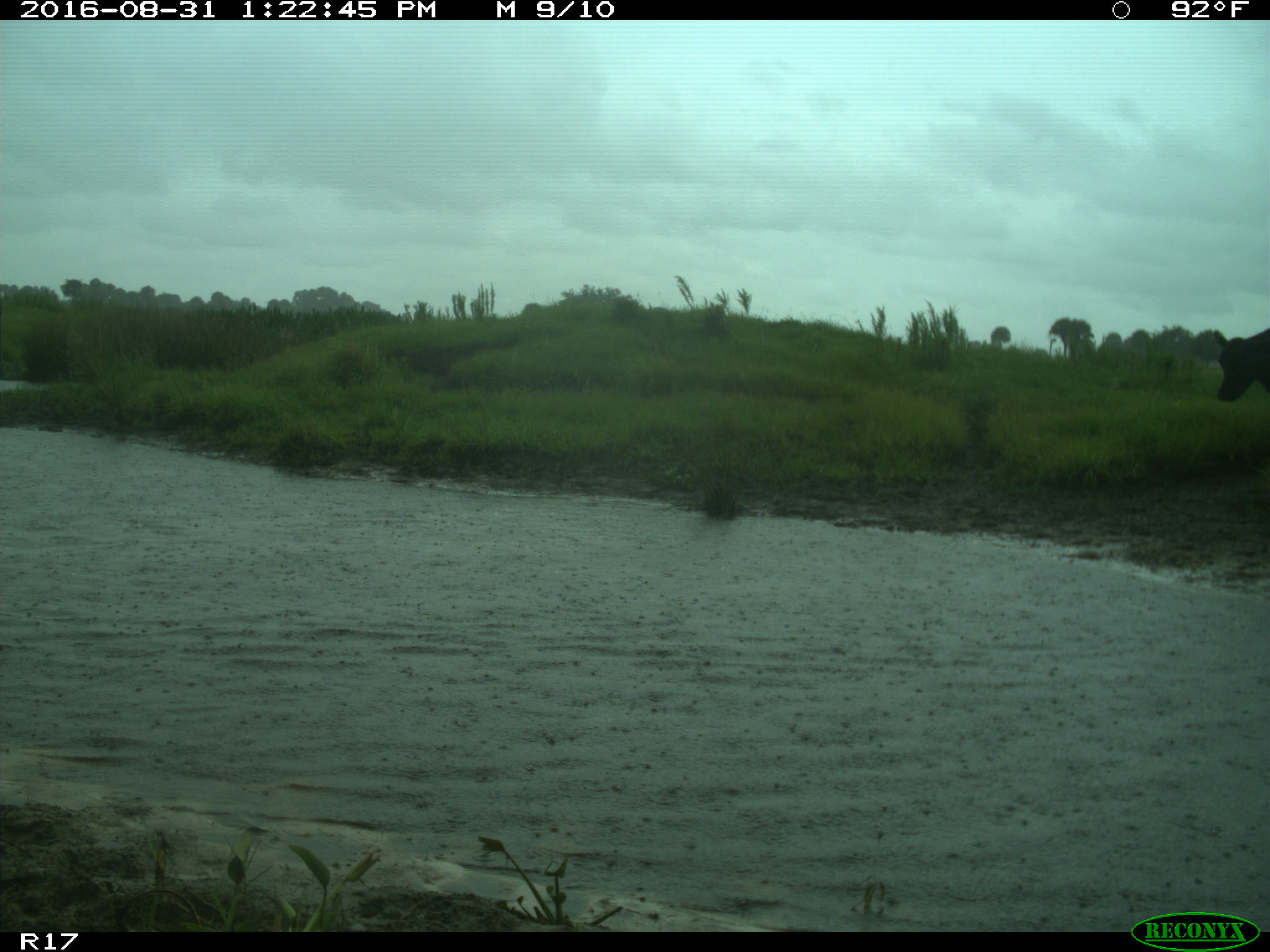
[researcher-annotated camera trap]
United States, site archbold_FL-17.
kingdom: Animalia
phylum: Chordata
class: Mammalia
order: Artiodactyla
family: Bovidae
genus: Bos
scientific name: Bos taurus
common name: domestic cow